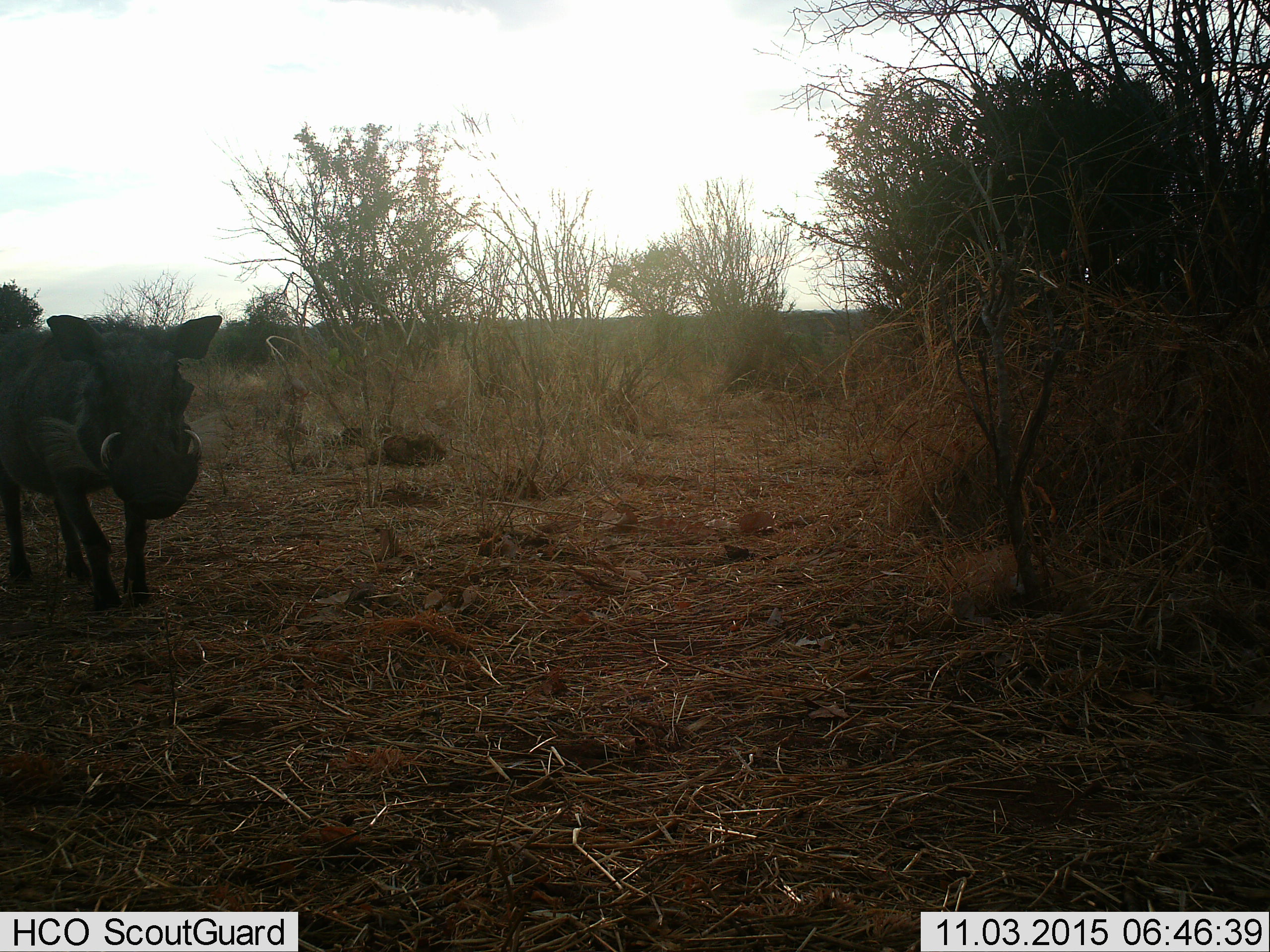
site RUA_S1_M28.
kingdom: Animalia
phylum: Chordata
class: Mammalia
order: Artiodactyla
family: Suidae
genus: Phacochoerus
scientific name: Phacochoerus africanus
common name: warthog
Warthog (Phacochoerus africanus), count 1. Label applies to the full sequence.